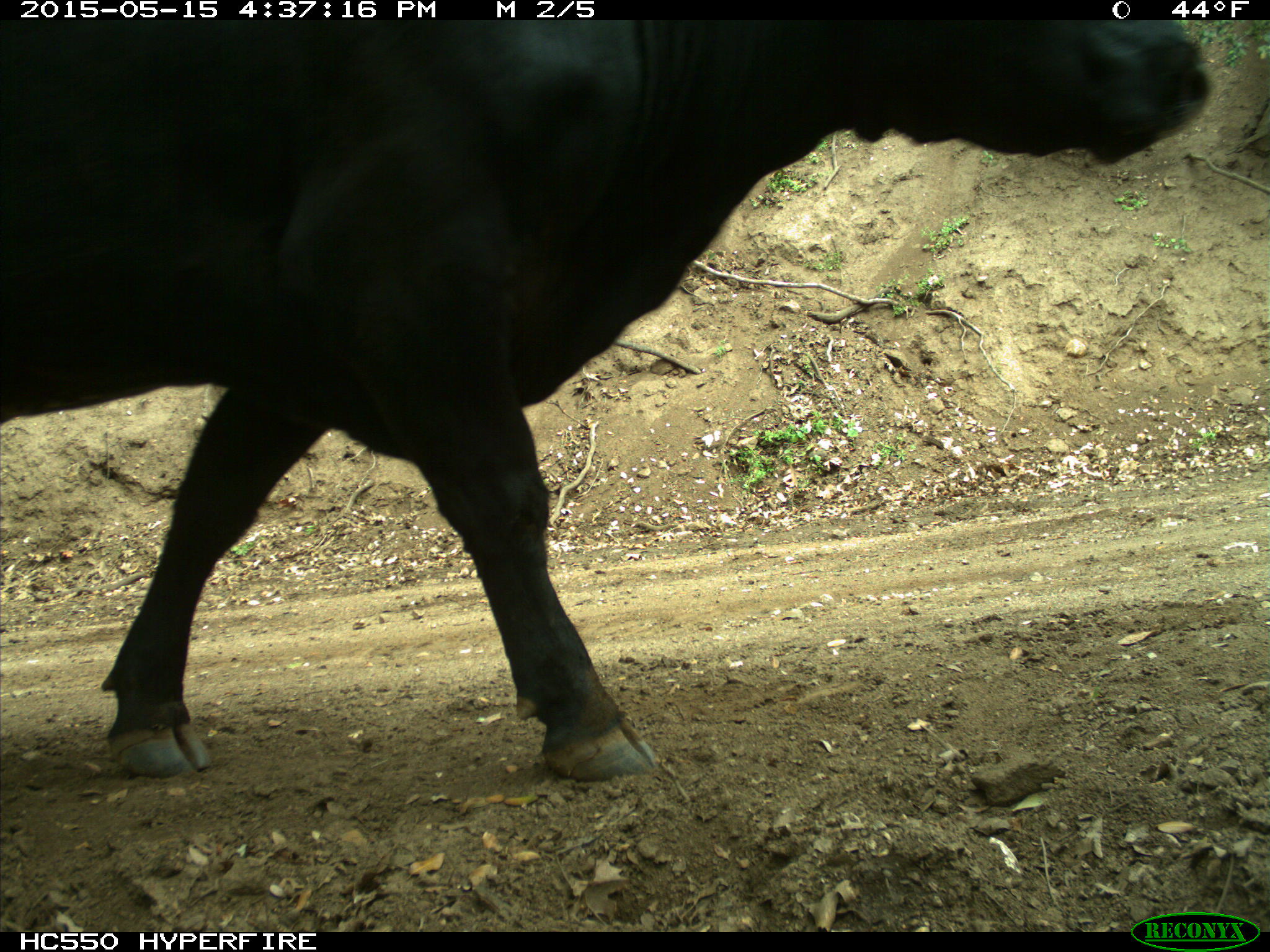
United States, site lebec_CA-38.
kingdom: Animalia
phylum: Chordata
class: Mammalia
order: Artiodactyla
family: Bovidae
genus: Bos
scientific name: Bos taurus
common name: domestic cow